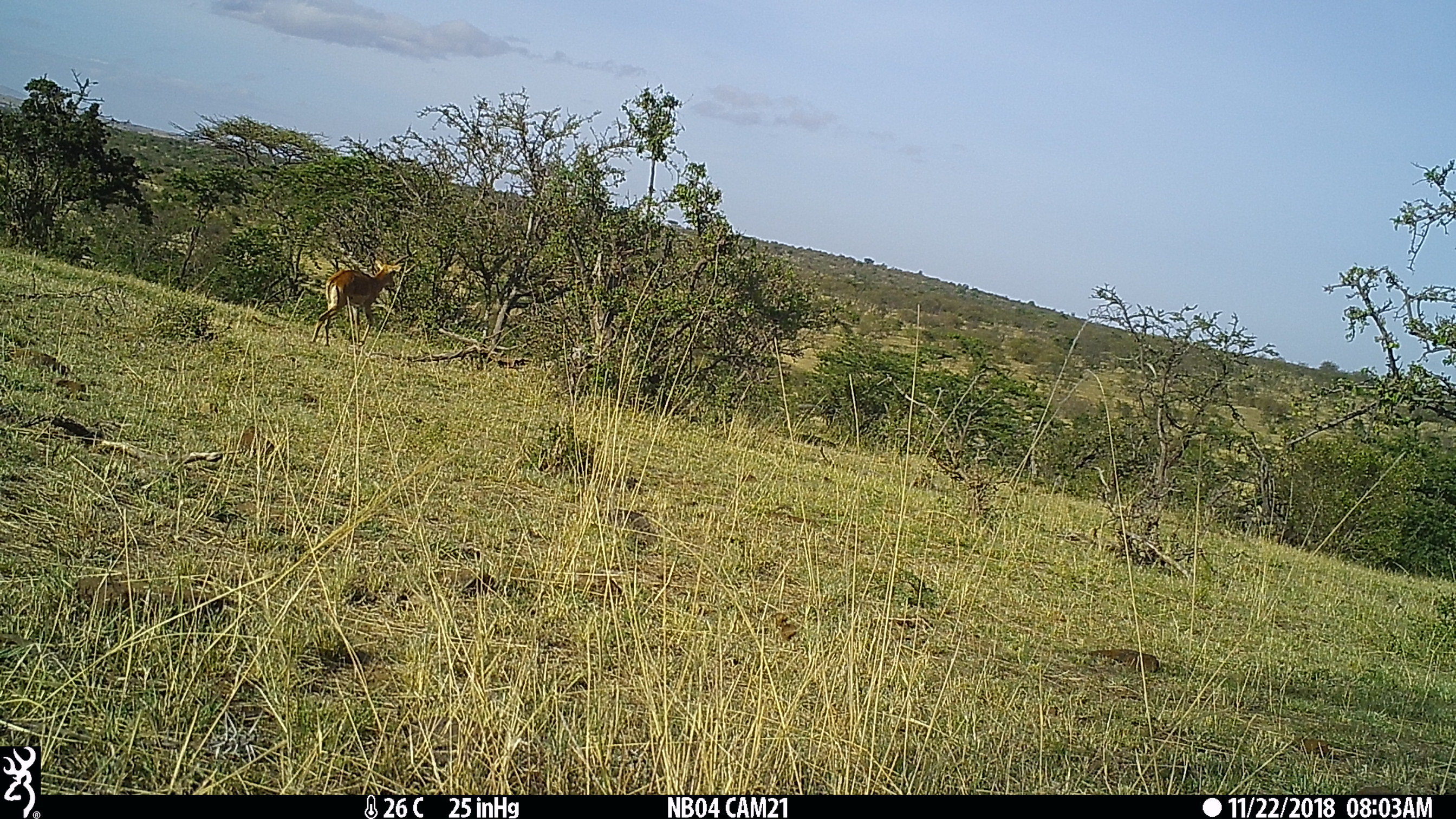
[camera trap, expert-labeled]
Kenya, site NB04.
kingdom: Animalia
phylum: Chordata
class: Mammalia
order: Artiodactyla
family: Bovidae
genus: Aepyceros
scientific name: Aepyceros melampus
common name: impala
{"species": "impala (Aepyceros melampus)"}